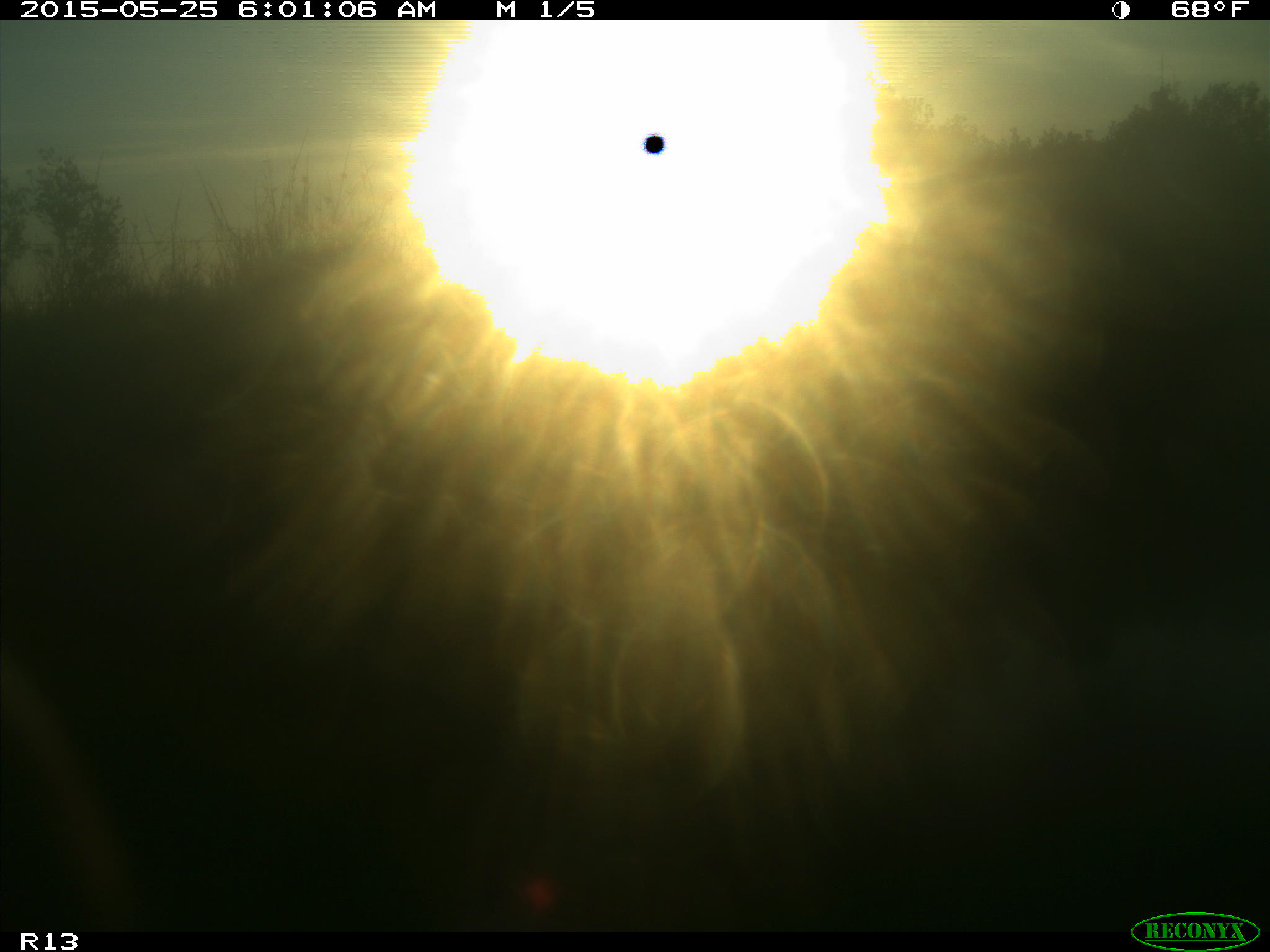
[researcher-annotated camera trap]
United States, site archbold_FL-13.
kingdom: Animalia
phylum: Chordata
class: Mammalia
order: Artiodactyla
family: Bovidae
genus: Bos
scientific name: Bos taurus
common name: domestic cow